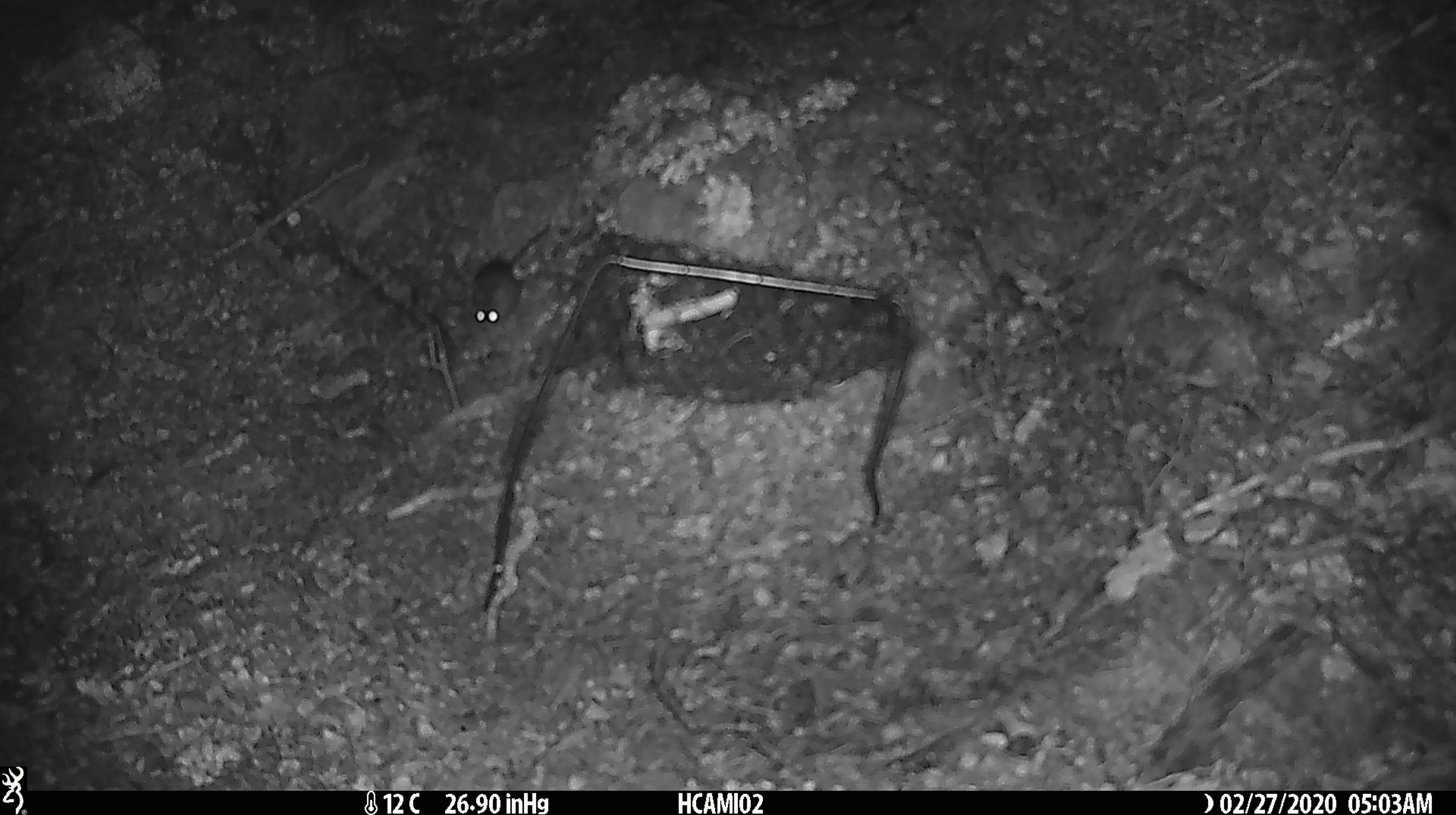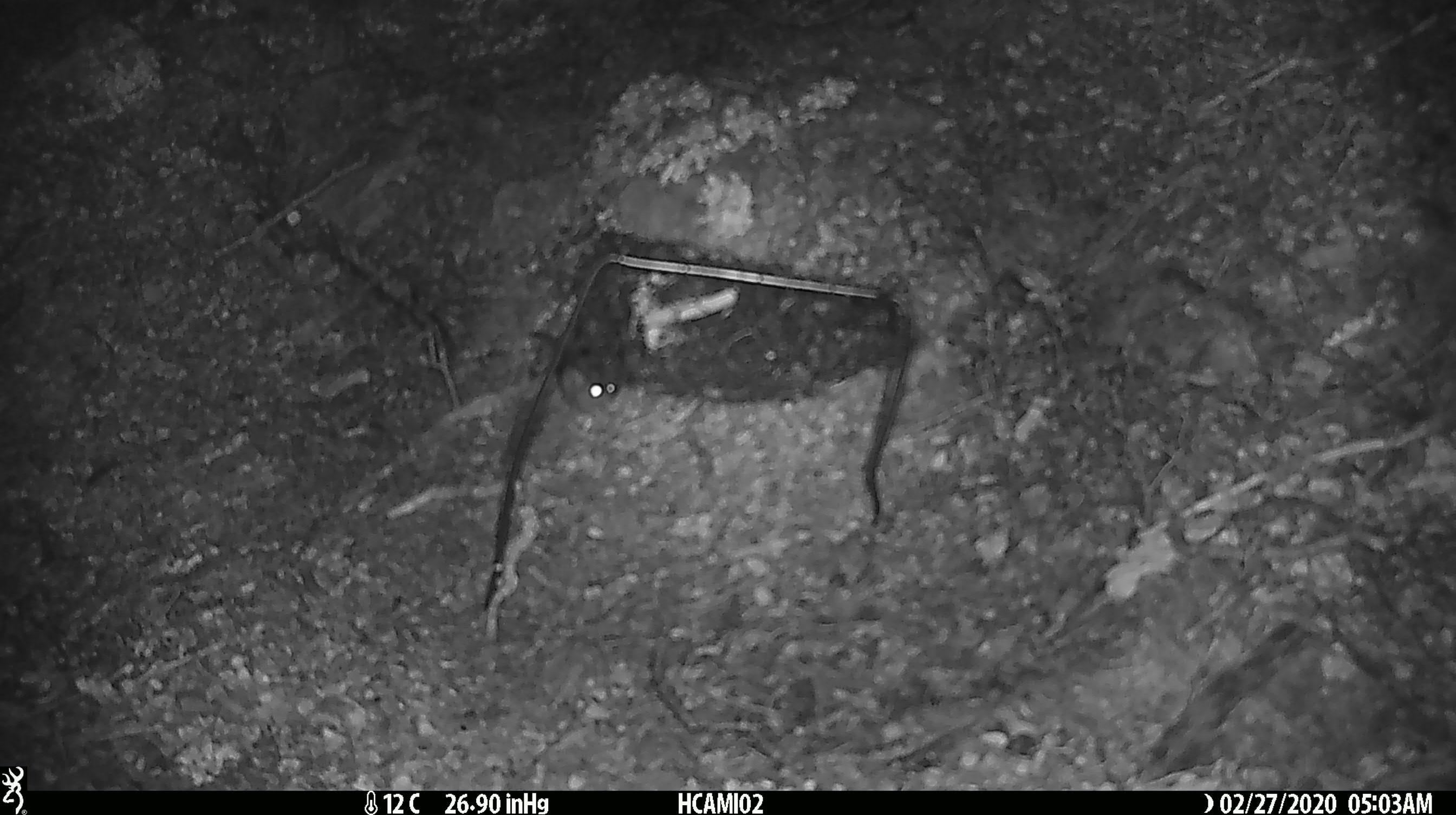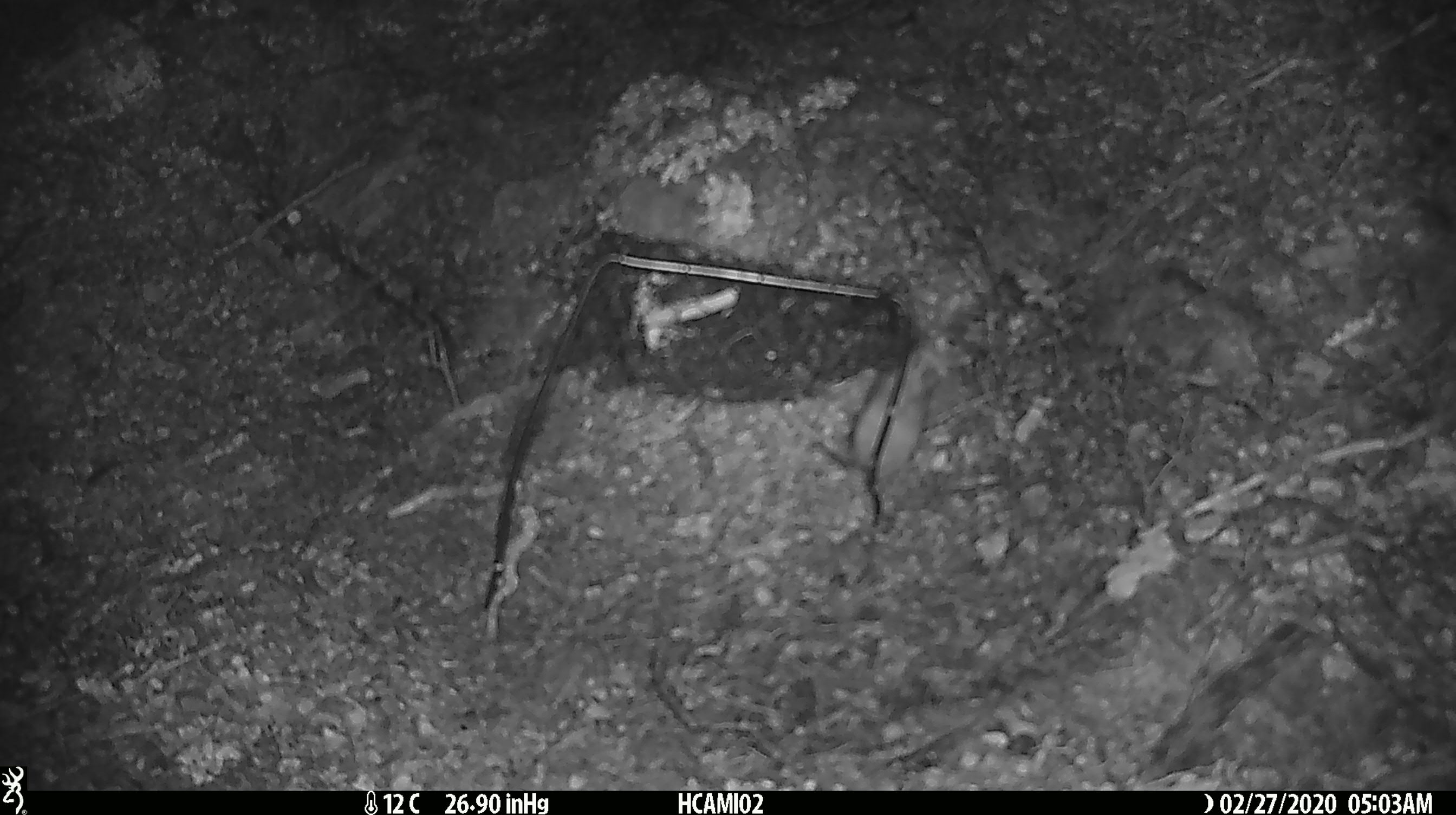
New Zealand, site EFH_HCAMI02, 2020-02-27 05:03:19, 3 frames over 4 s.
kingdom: Animalia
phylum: Chordata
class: Mammalia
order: Rodentia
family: Muridae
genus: Mus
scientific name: Mus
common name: mouse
Mouse (Mus).